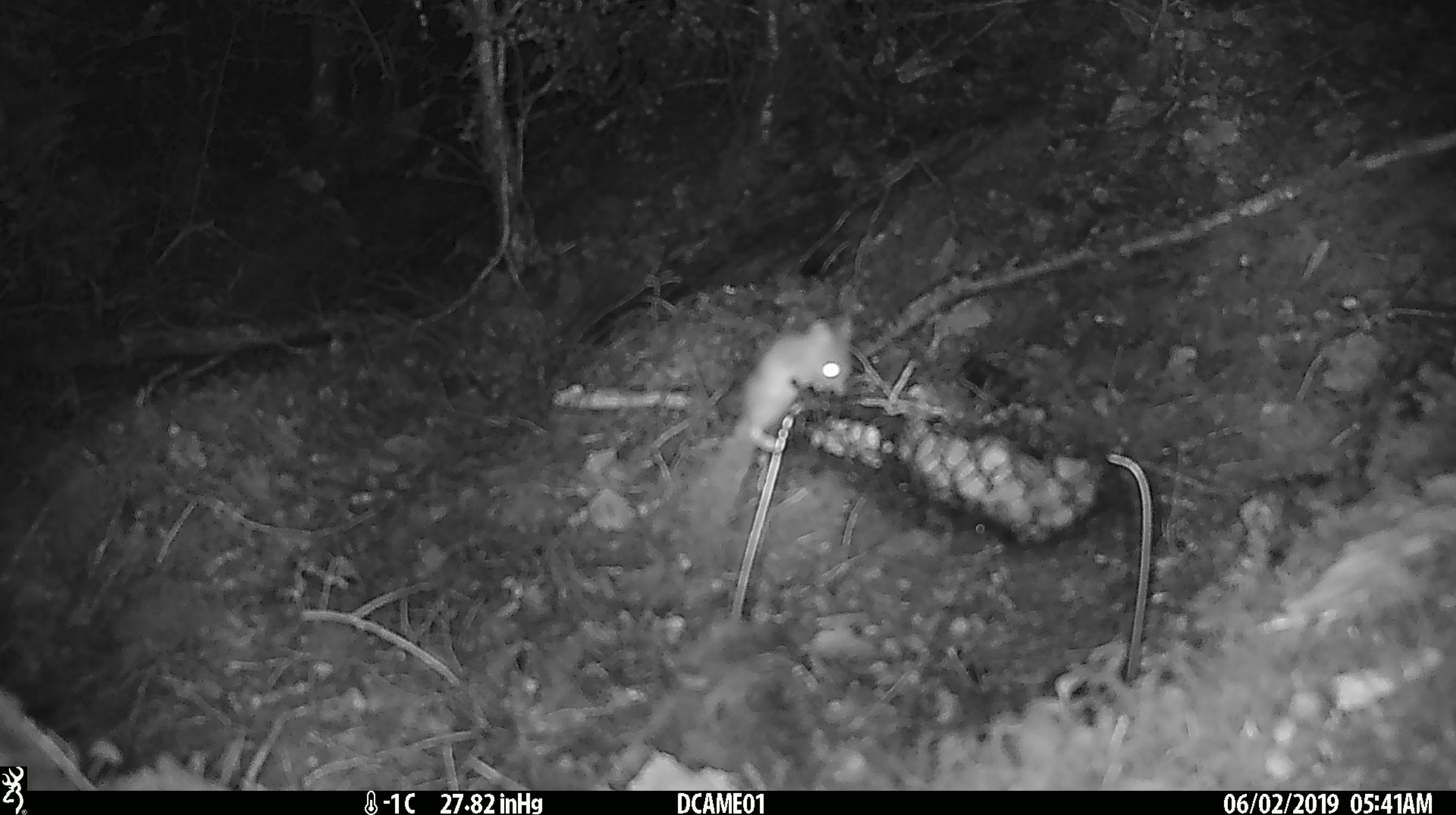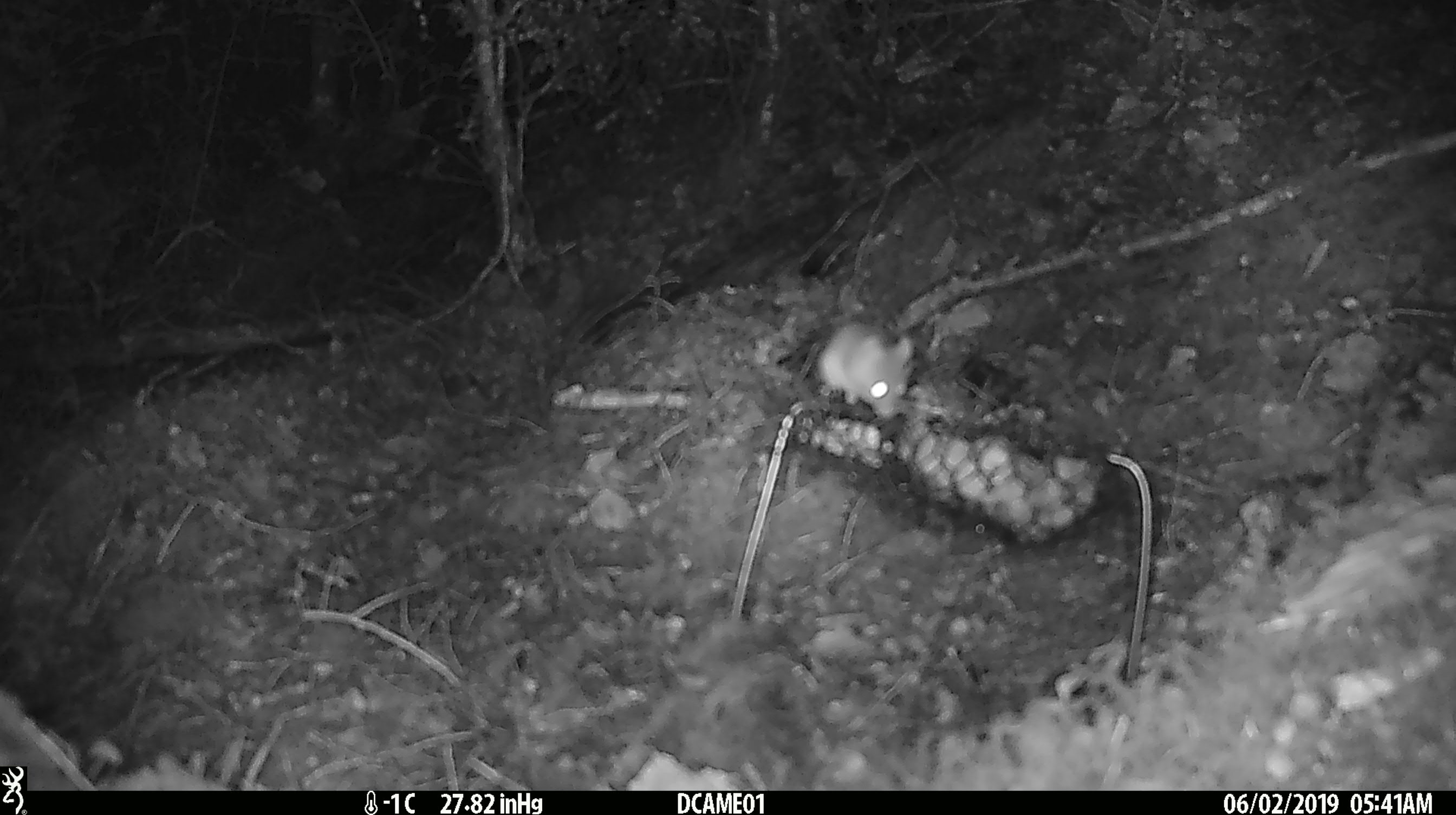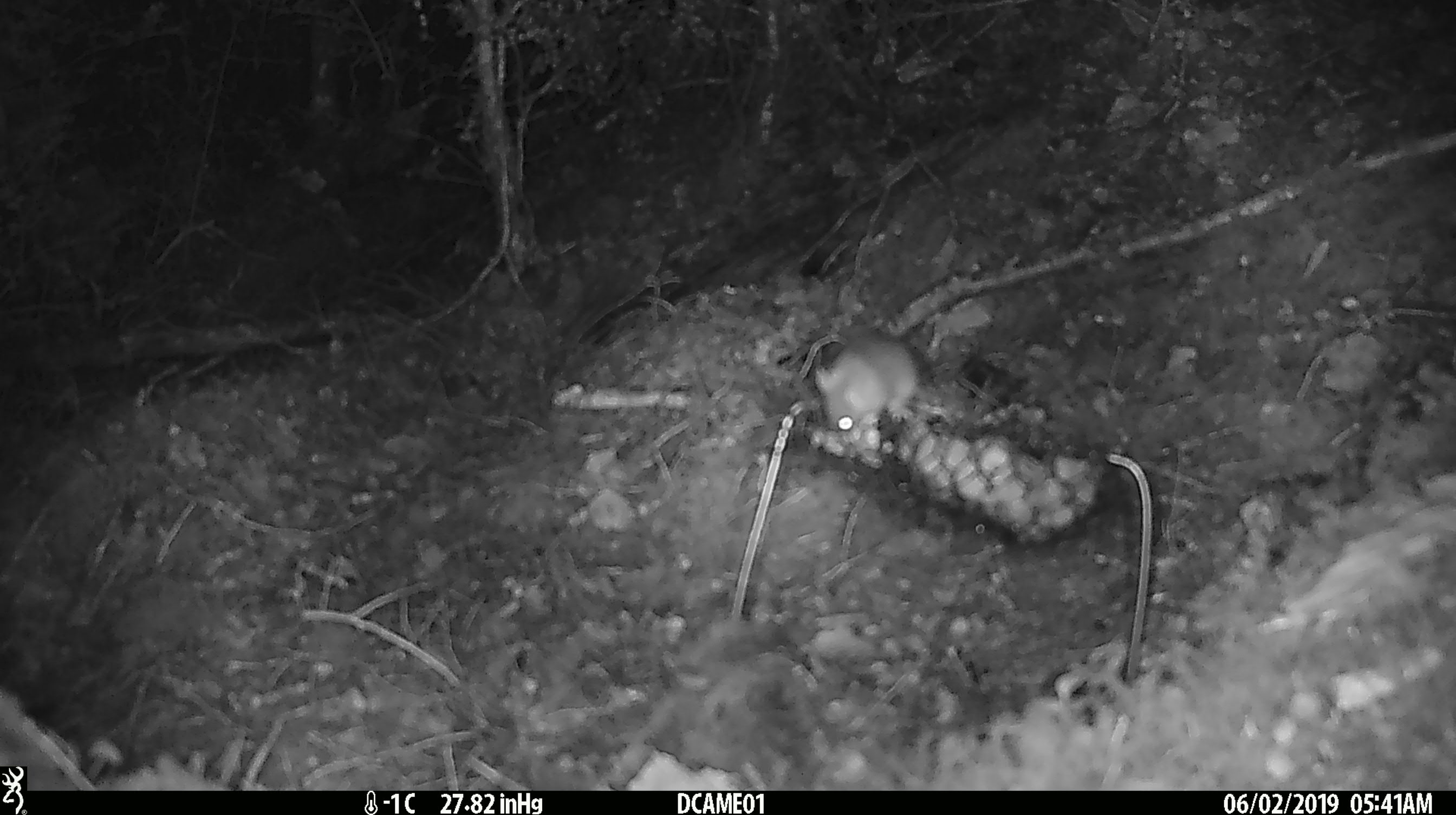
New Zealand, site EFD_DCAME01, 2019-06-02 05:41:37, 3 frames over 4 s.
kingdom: Animalia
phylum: Chordata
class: Mammalia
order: Rodentia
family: Muridae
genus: Mus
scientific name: Mus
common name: mouse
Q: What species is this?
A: Mouse (Mus).